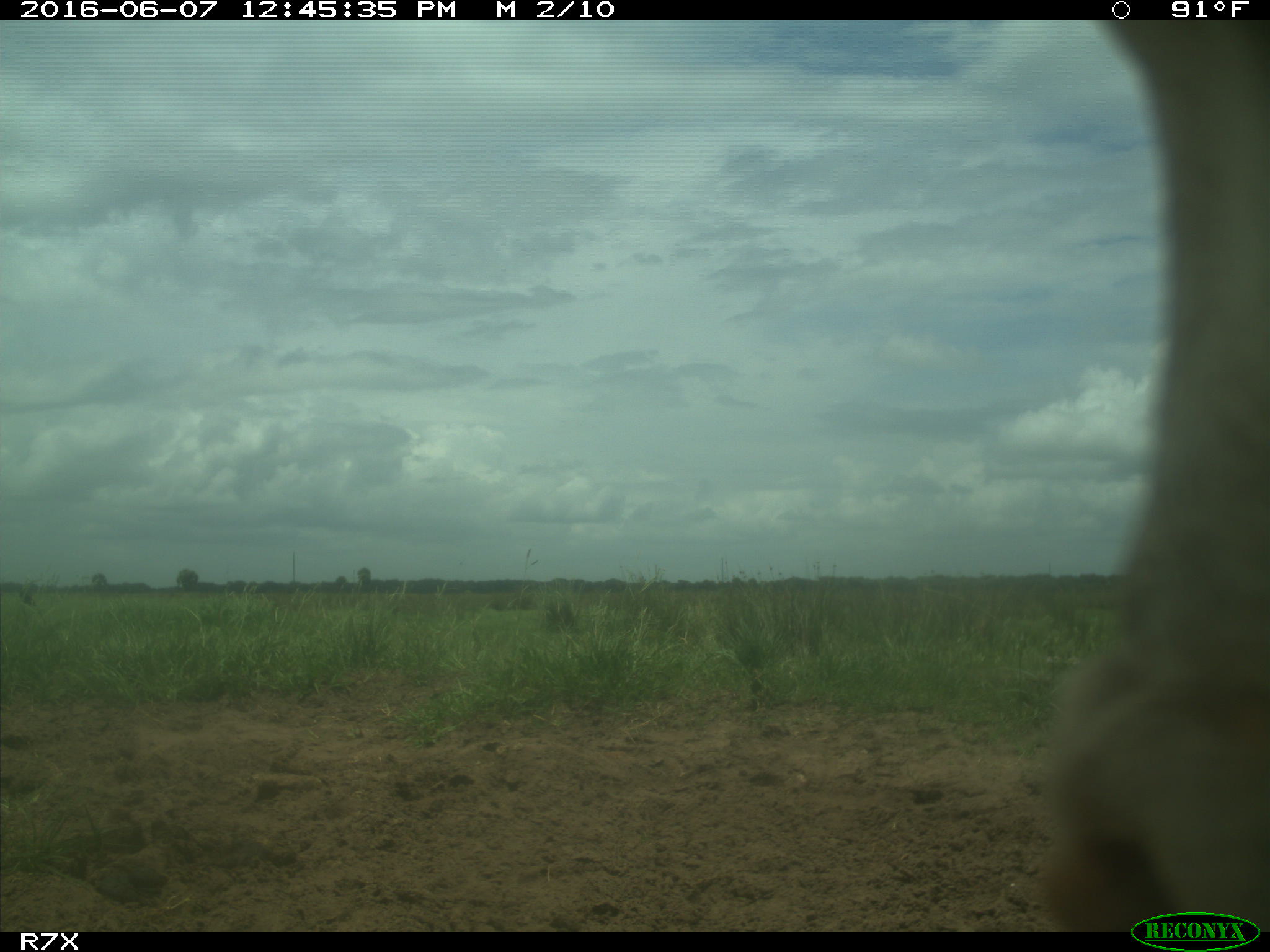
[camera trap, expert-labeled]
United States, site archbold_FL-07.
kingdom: Animalia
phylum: Chordata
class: Mammalia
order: Artiodactyla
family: Bovidae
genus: Bos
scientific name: Bos taurus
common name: domestic cow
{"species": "Bos taurus (domestic cow)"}